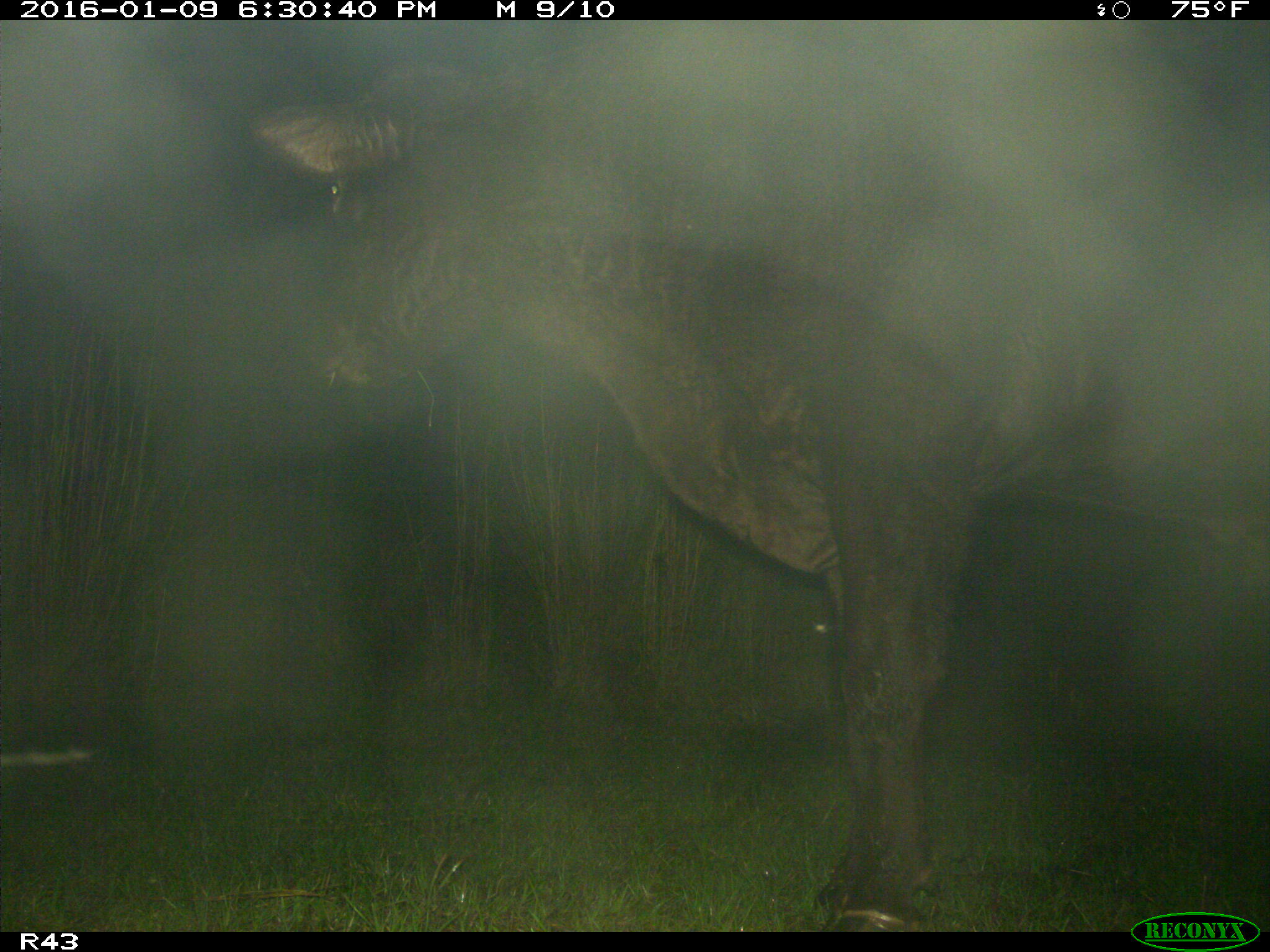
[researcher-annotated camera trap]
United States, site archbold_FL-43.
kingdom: Animalia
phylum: Chordata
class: Mammalia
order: Artiodactyla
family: Bovidae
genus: Bos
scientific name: Bos taurus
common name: domestic cow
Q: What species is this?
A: Bos taurus (domestic cow).